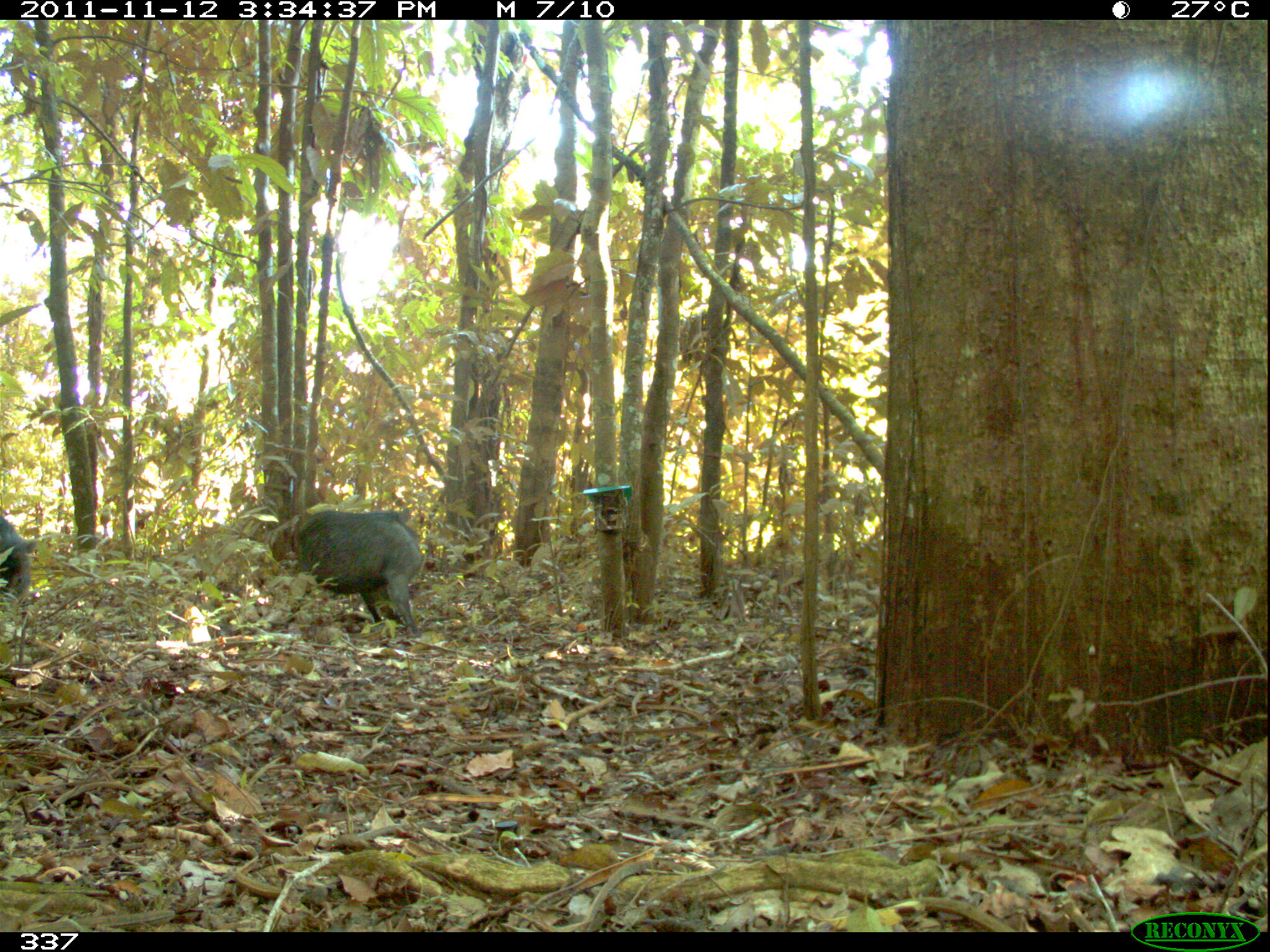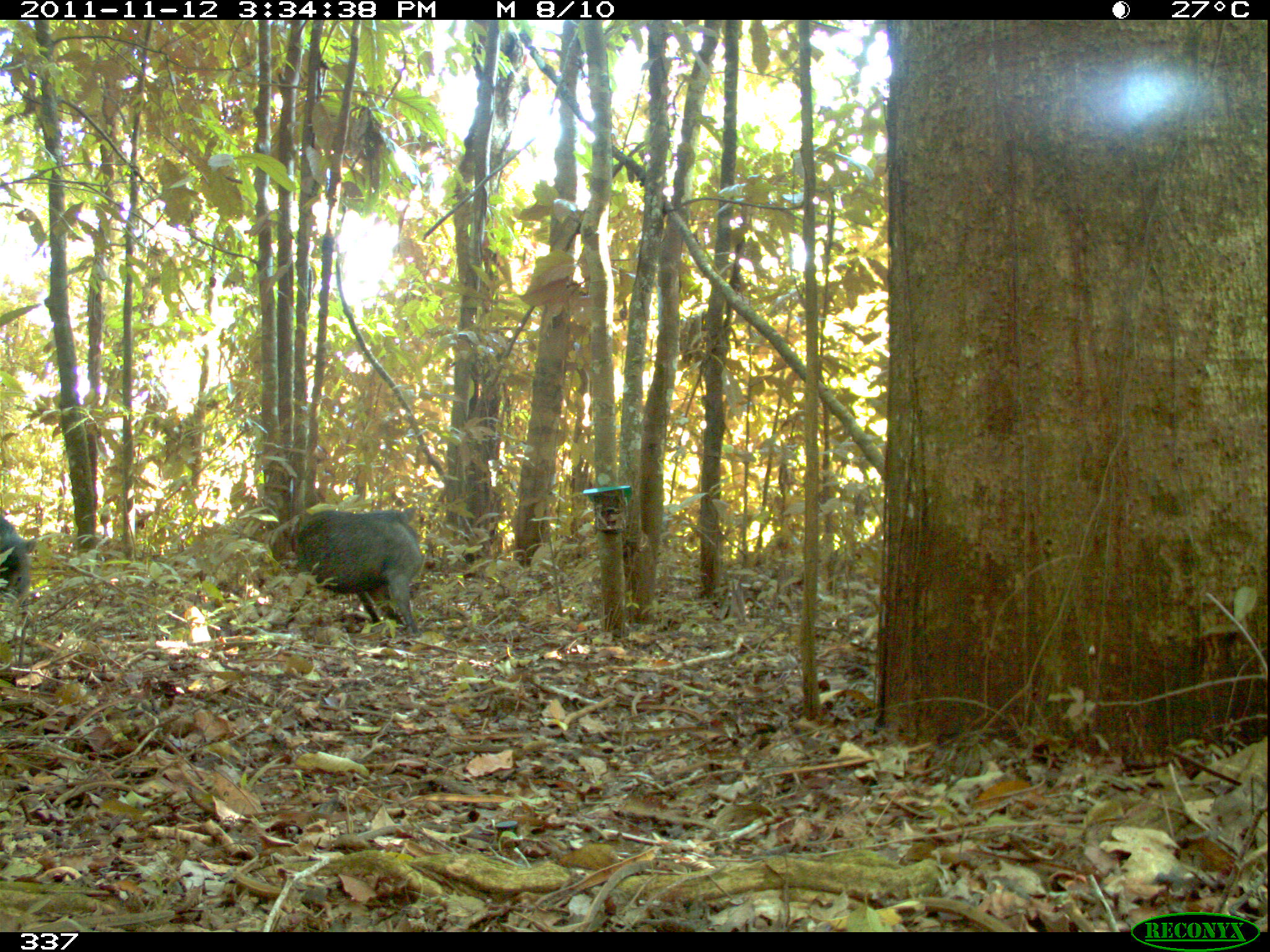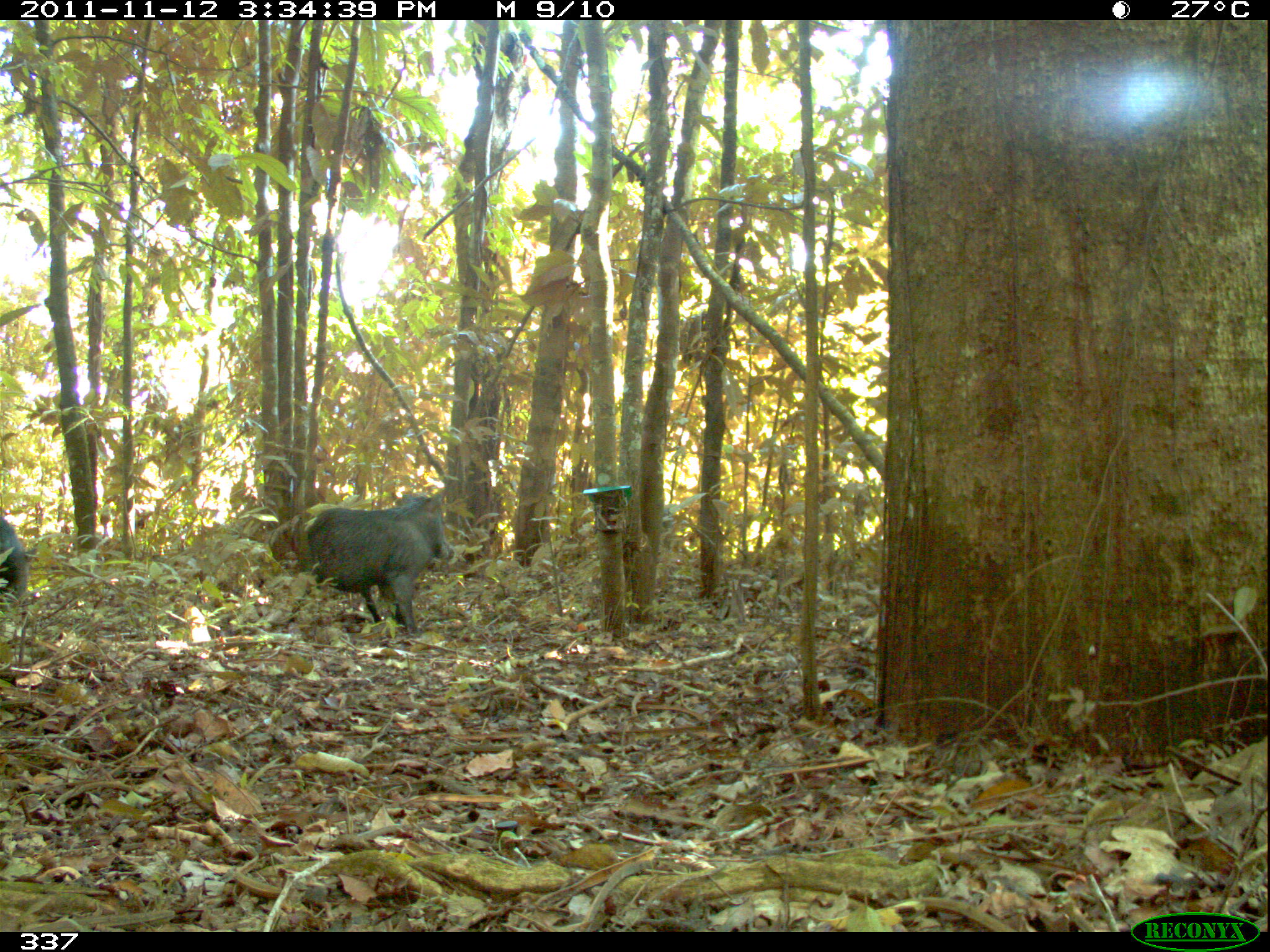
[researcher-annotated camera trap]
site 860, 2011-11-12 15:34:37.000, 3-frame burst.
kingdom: Animalia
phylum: Chordata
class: Mammalia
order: Artiodactyla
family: Tayassuidae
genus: Tayassu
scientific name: Tayassu pecari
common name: white-lipped peccary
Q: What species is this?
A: Tayassu pecari (white-lipped peccary).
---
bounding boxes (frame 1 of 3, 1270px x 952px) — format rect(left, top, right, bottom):
tayassu pecari: rect(263, 504, 426, 641); rect(0, 505, 37, 636)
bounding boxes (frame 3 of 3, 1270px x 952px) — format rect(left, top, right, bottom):
tayassu pecari: rect(291, 492, 455, 638); rect(0, 513, 33, 630)